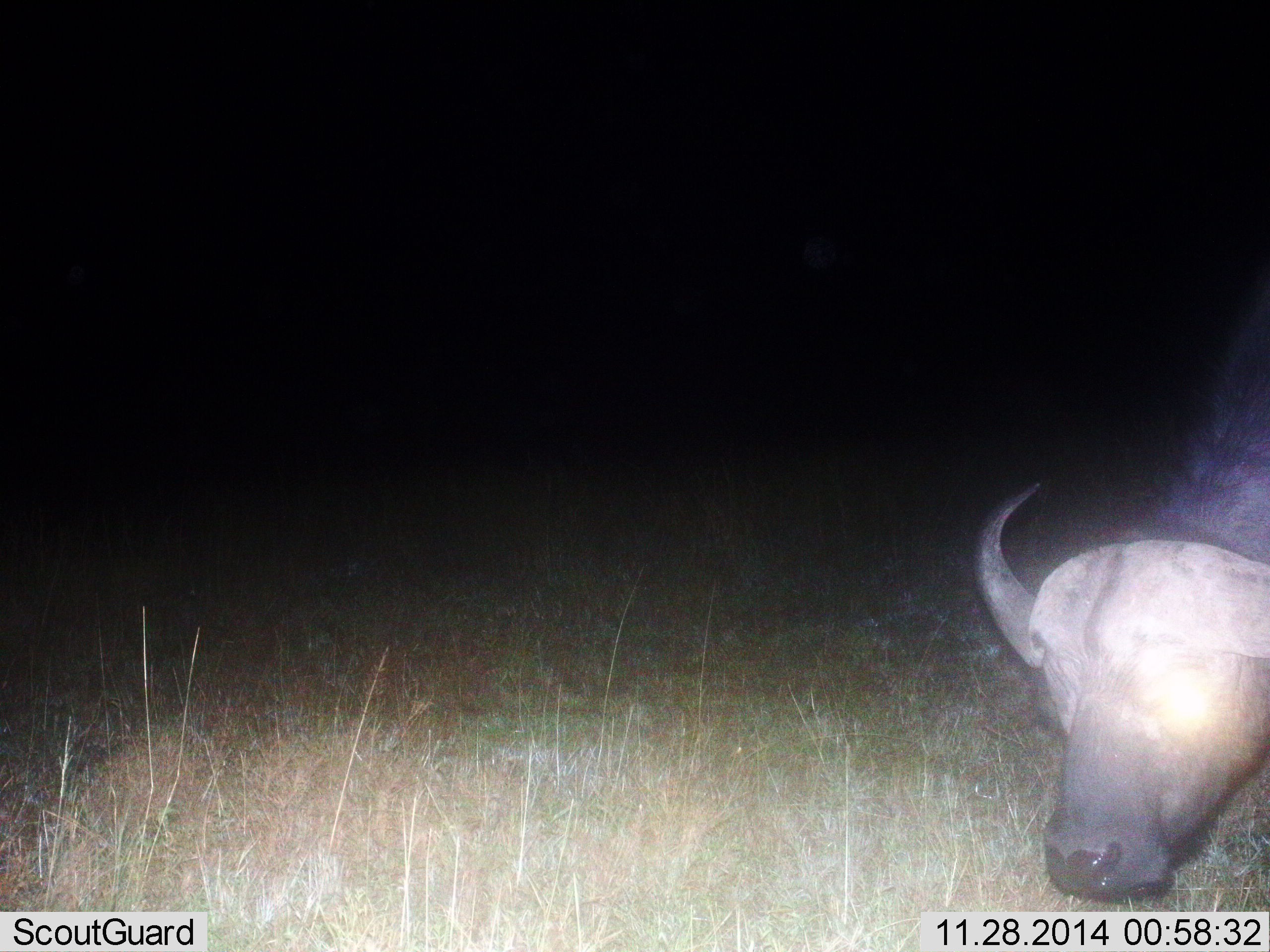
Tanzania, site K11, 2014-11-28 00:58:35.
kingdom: Animalia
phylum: Chordata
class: Mammalia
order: Artiodactyla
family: Bovidae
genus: Syncerus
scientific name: Syncerus caffer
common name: cape buffalo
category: buffalo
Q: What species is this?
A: Buffalo (cape buffalo) (Syncerus caffer).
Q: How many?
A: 1.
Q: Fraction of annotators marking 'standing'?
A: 30%.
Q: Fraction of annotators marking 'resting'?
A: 10%.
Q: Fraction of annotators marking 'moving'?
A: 20%.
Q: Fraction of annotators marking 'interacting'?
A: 0%.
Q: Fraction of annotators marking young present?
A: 0%.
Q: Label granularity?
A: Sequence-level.